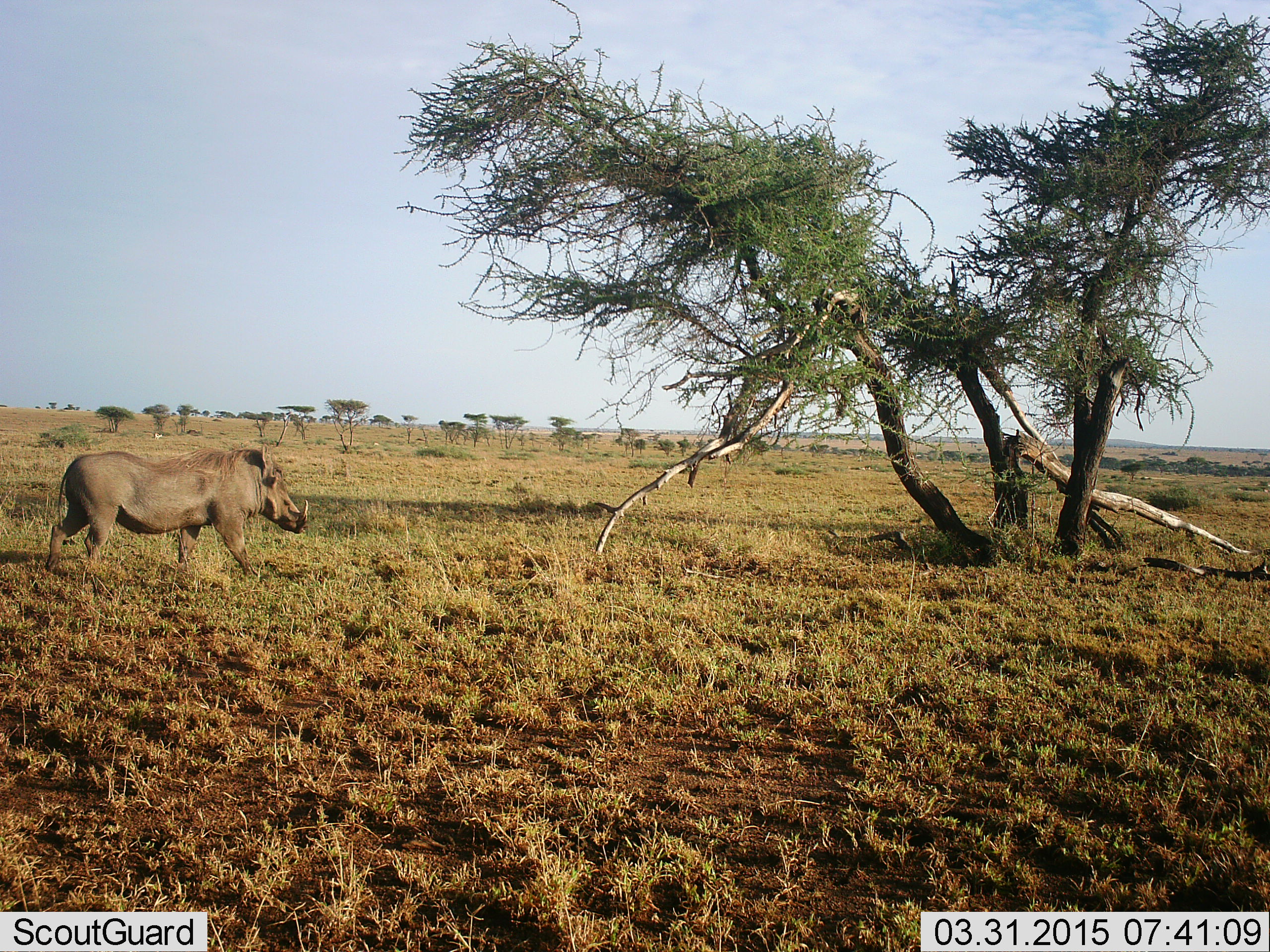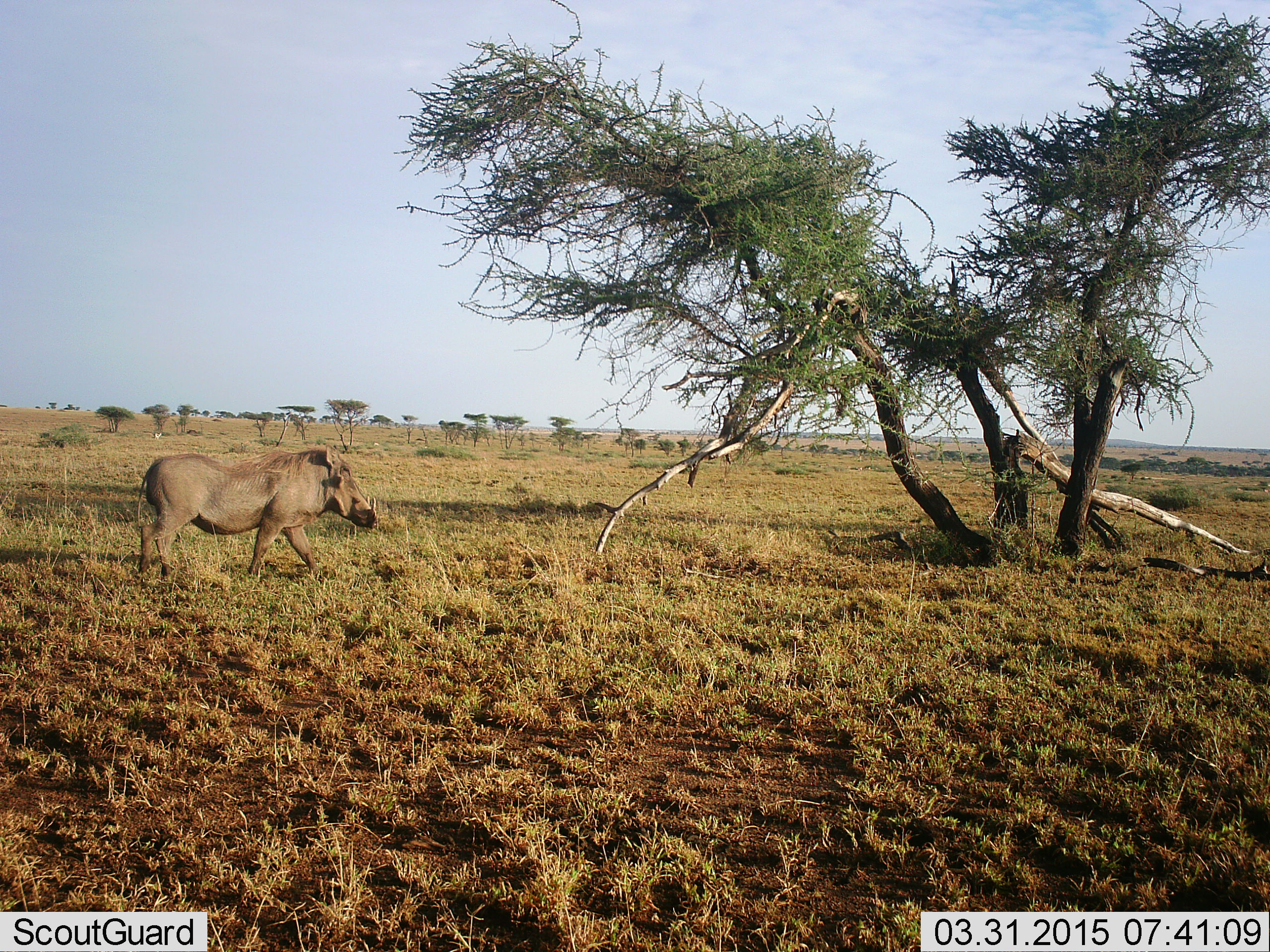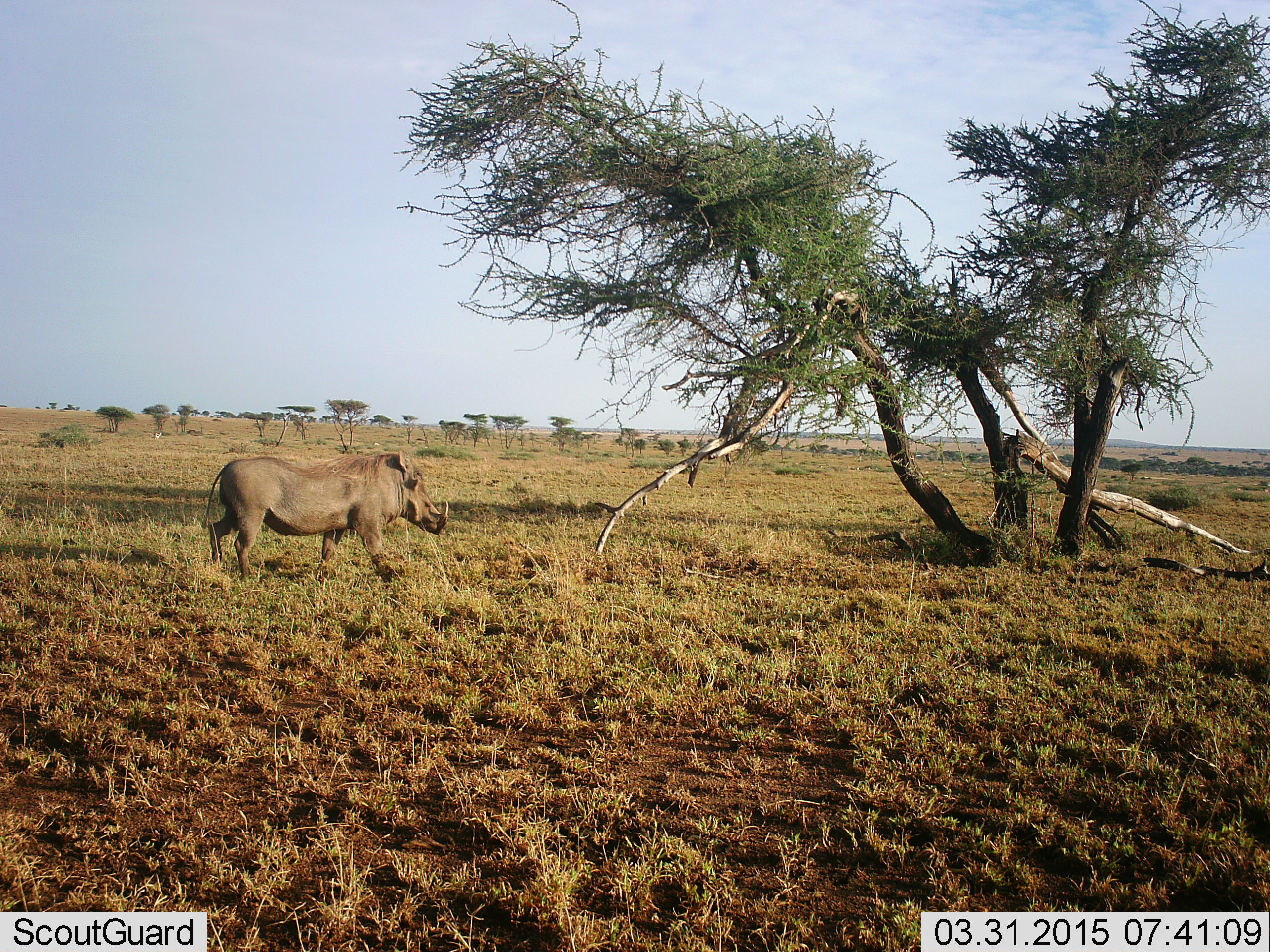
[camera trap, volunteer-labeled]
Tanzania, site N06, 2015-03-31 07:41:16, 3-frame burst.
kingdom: Animalia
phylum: Chordata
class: Mammalia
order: Artiodactyla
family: Suidae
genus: Phacochoerus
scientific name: Phacochoerus africanus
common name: warthog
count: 1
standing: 0%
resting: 0%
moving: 100%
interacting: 0%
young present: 0%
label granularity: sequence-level